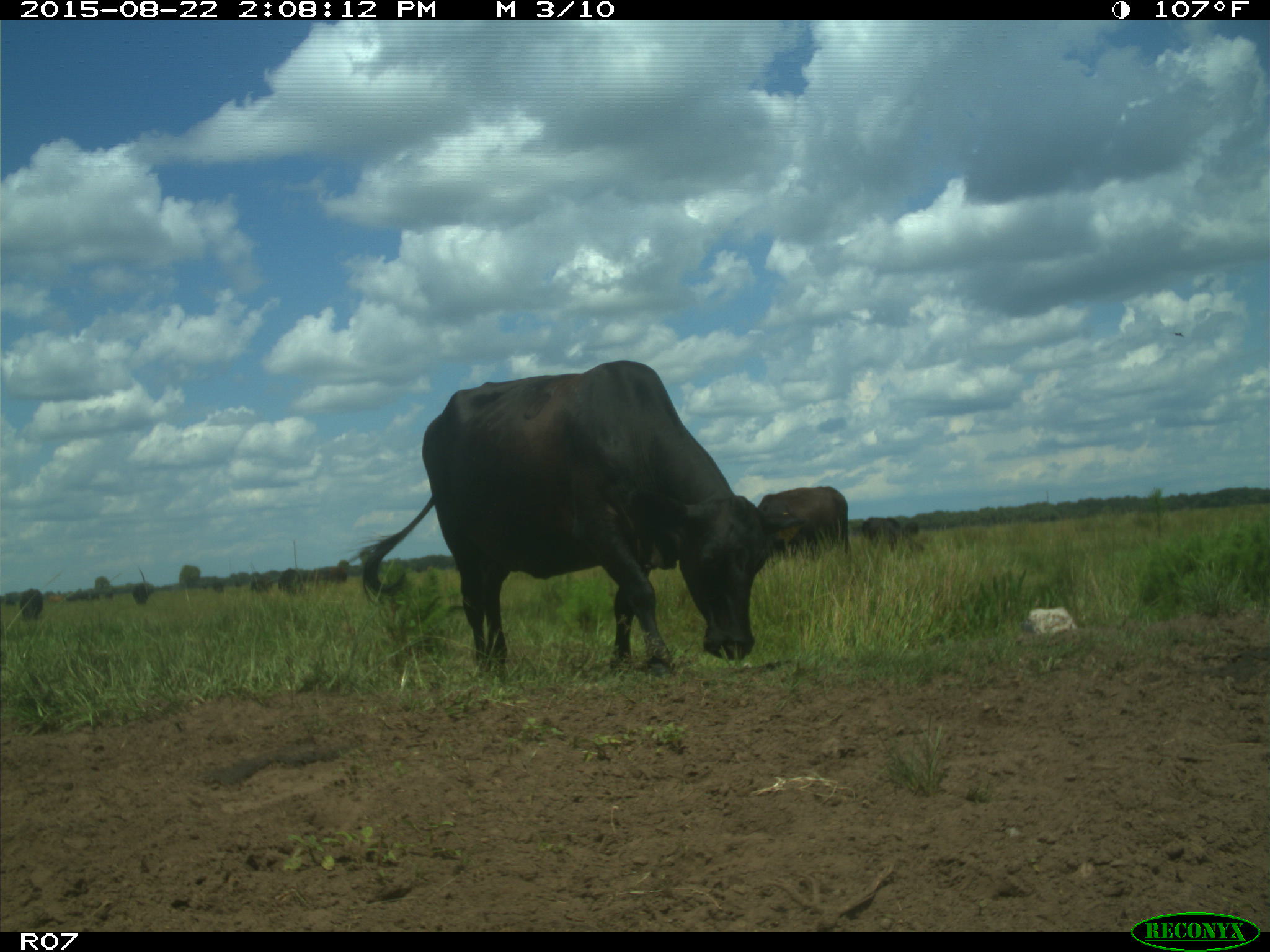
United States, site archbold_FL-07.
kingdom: Animalia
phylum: Chordata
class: Mammalia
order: Artiodactyla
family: Bovidae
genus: Bos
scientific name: Bos taurus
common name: domestic cow